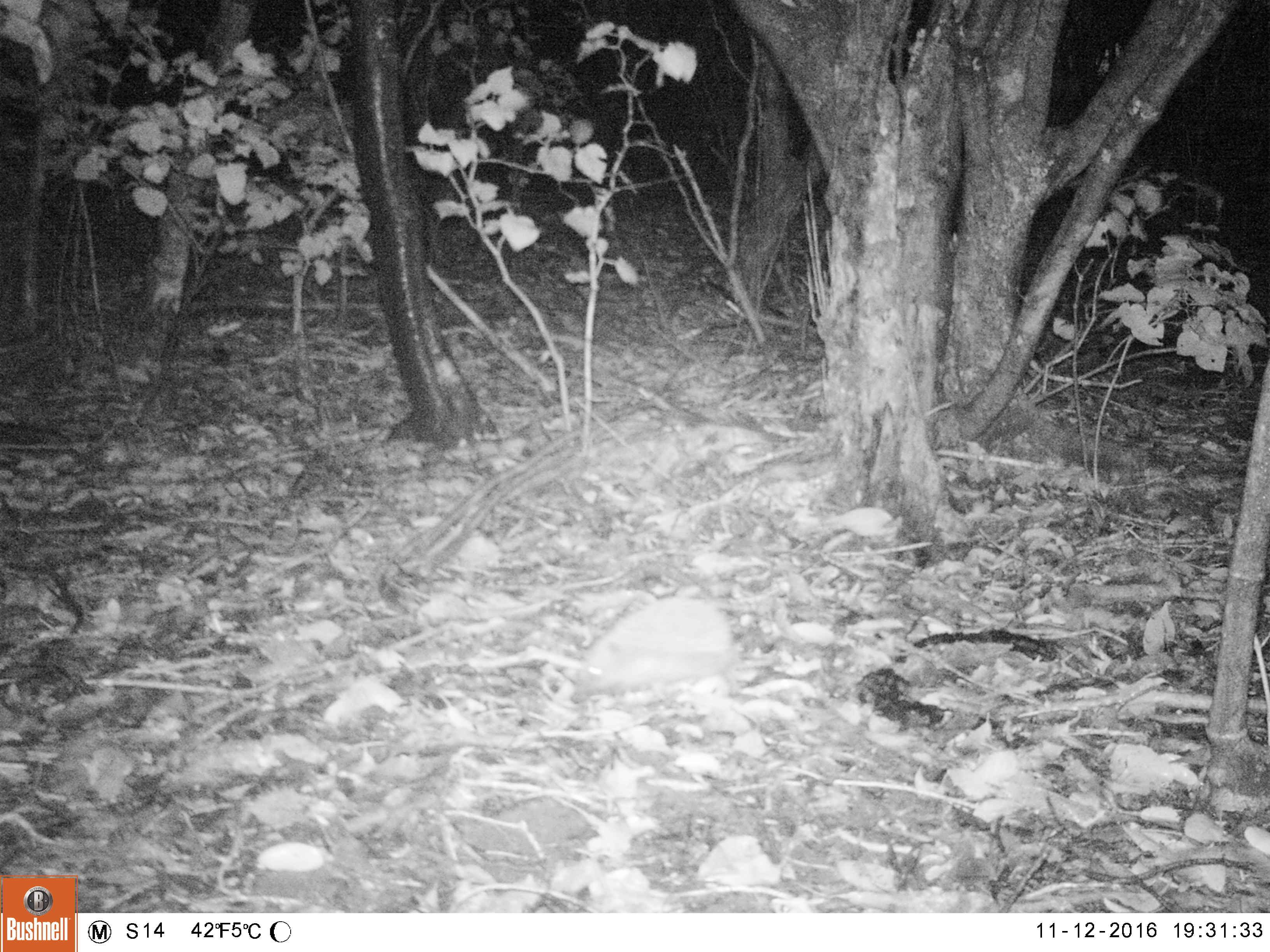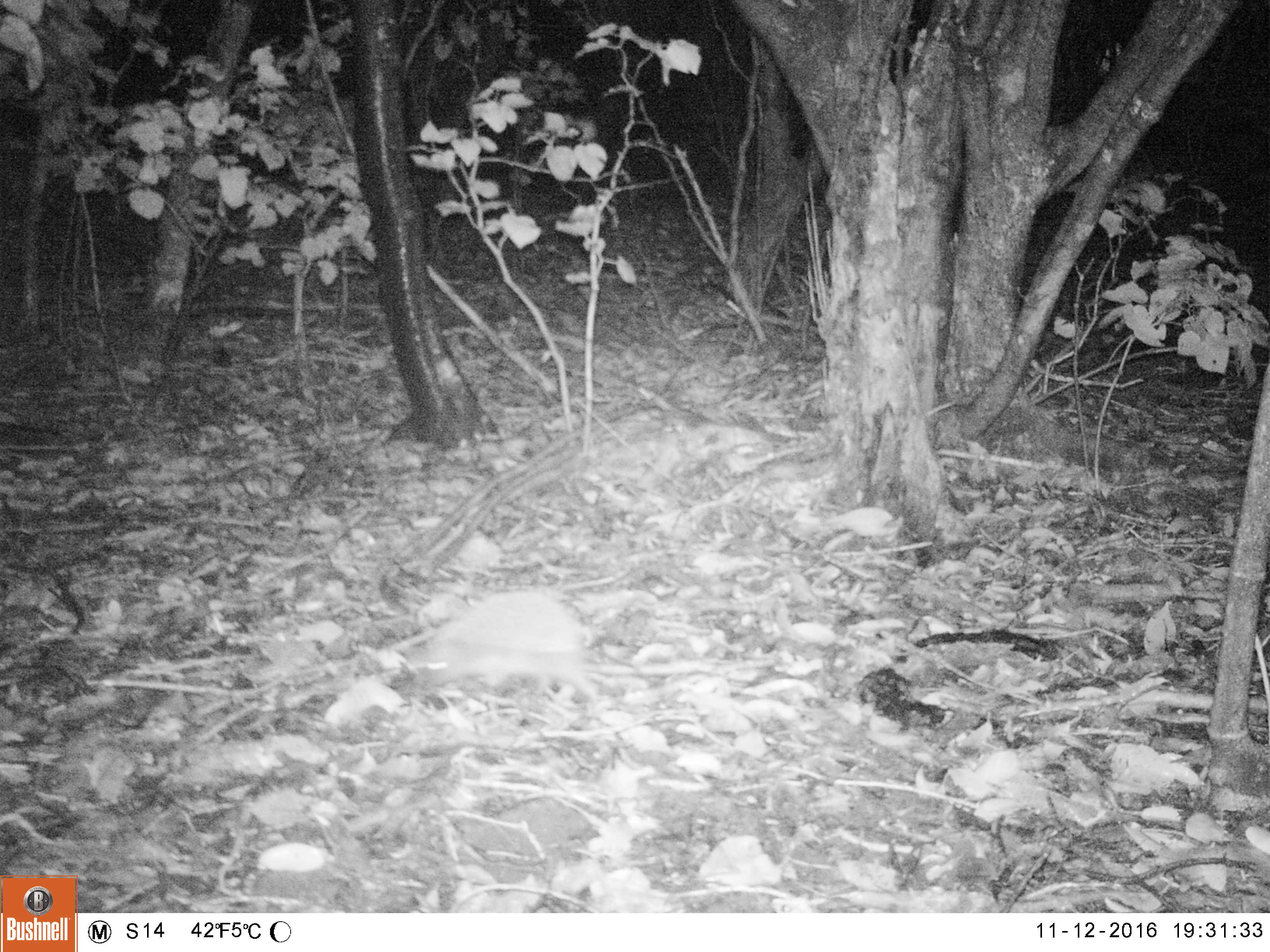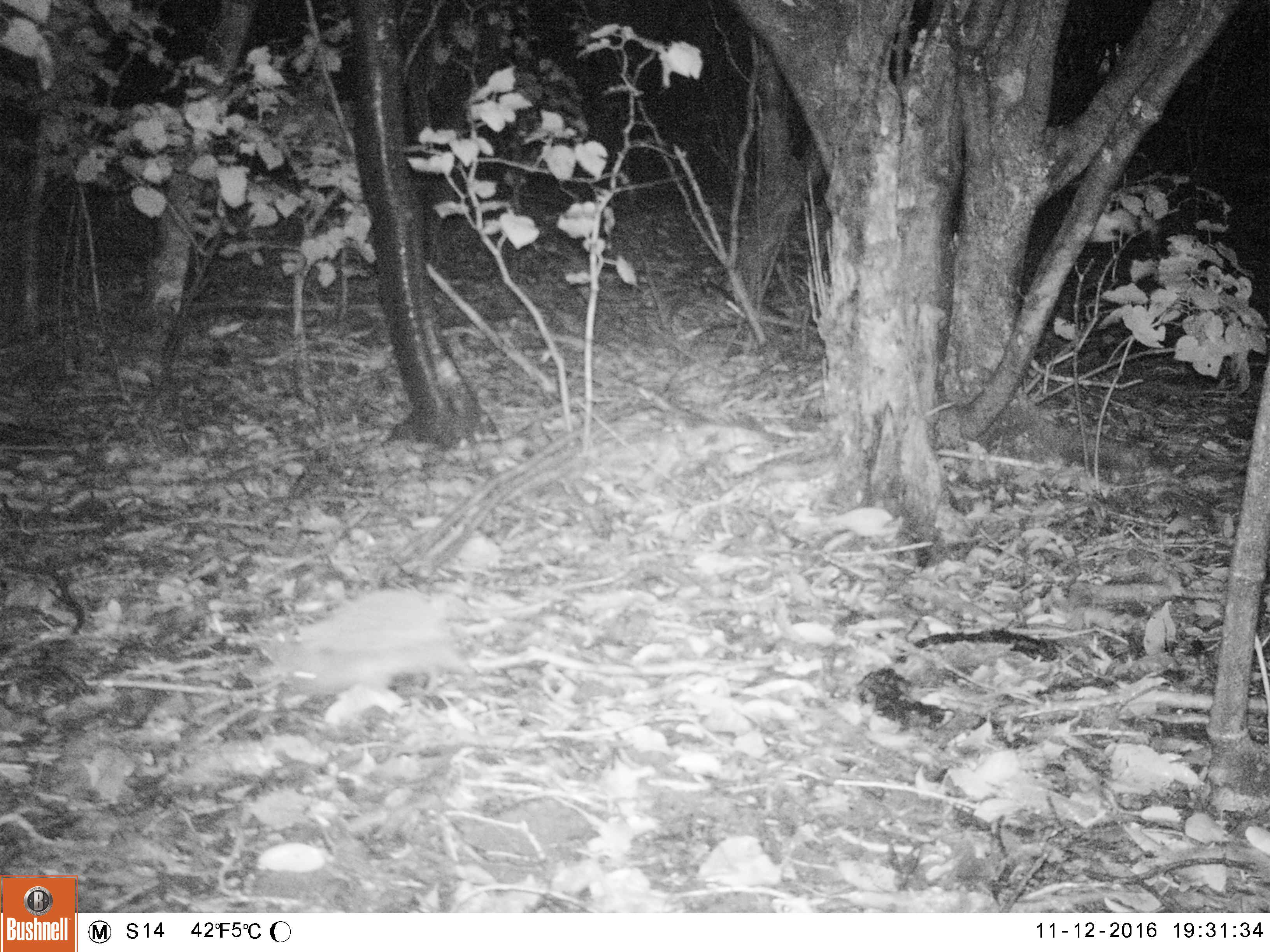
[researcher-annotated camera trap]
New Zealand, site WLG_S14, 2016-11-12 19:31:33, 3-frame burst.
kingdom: Animalia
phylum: Chordata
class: Mammalia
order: Eulipotyphla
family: Erinaceidae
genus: Erinaceus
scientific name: Erinaceus europaeus europaeus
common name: european hedgehog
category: hedgehog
Hedgehog (european hedgehog) (Erinaceus europaeus europaeus).